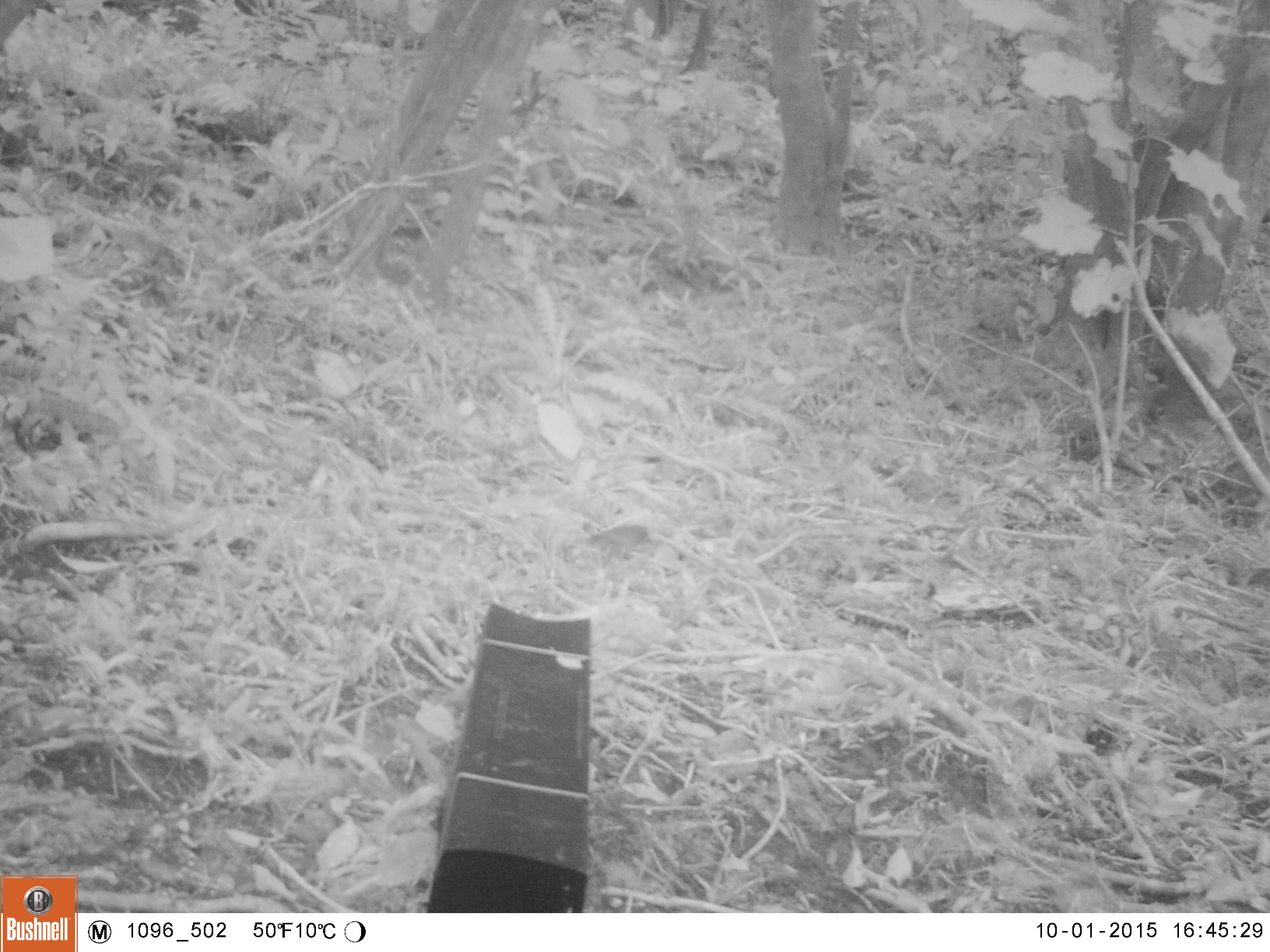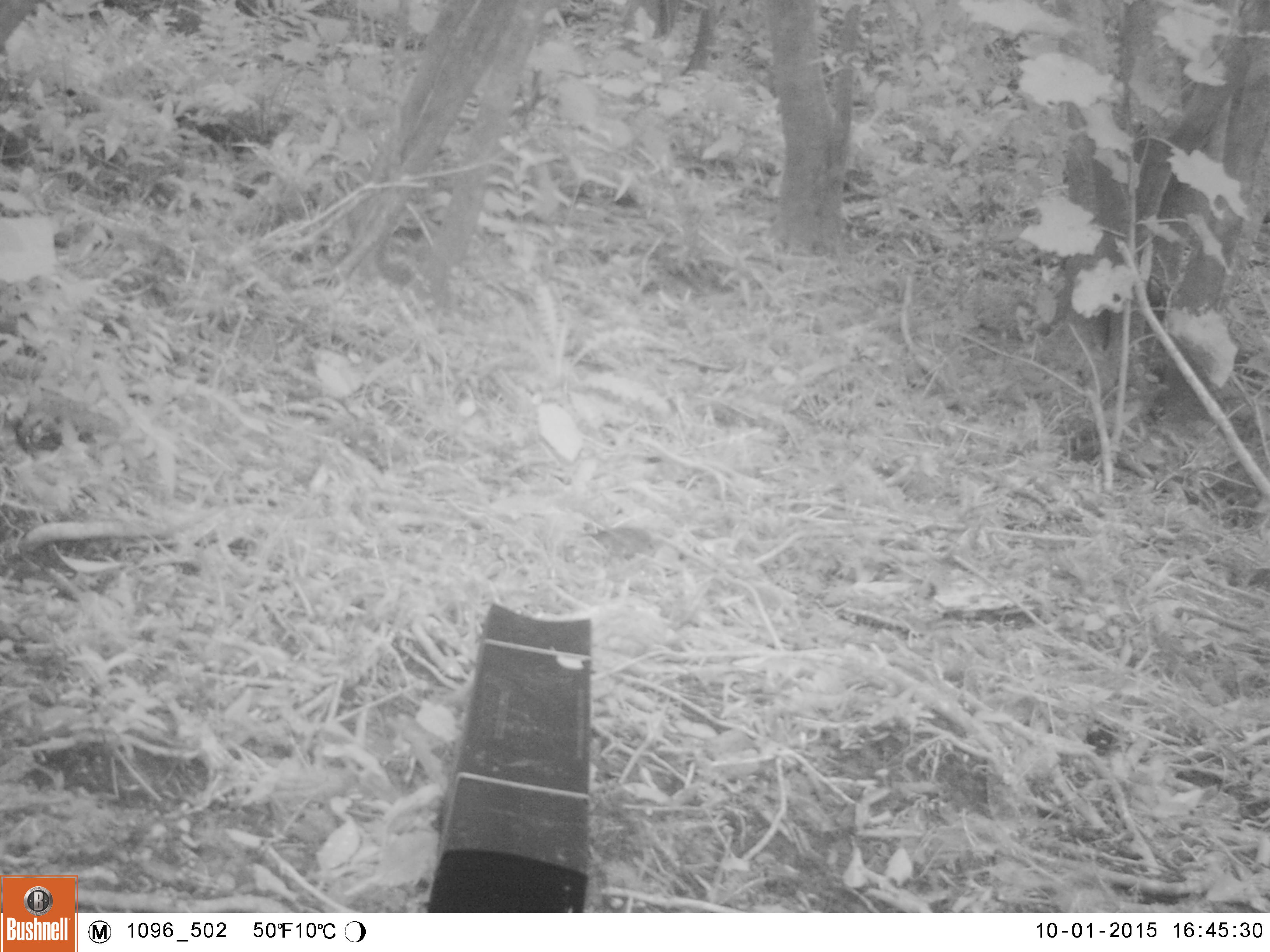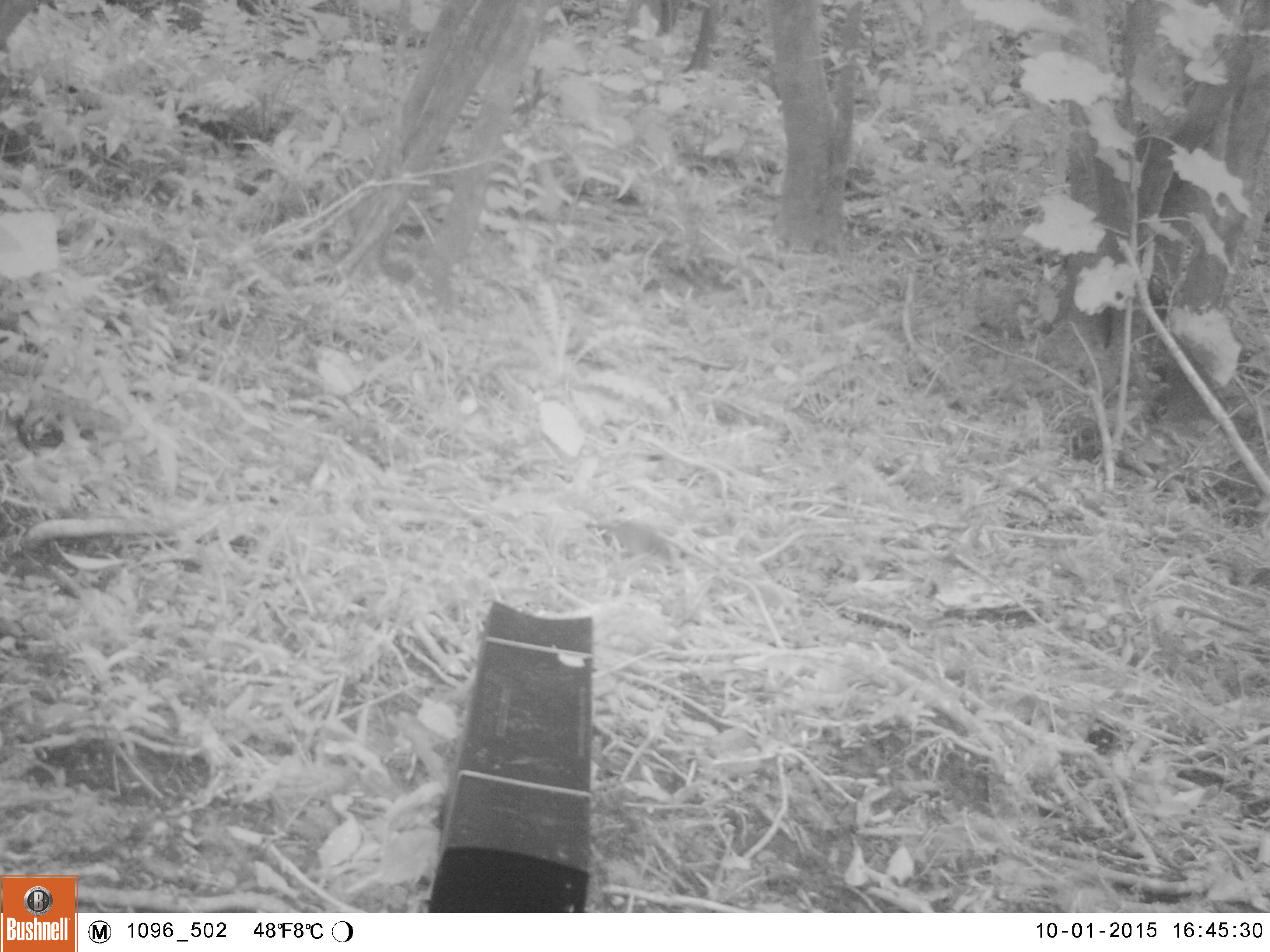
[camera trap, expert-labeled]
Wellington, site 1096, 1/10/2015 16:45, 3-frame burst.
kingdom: Animalia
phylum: Chordata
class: Aves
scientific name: Aves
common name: bird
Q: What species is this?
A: Bird (Aves).